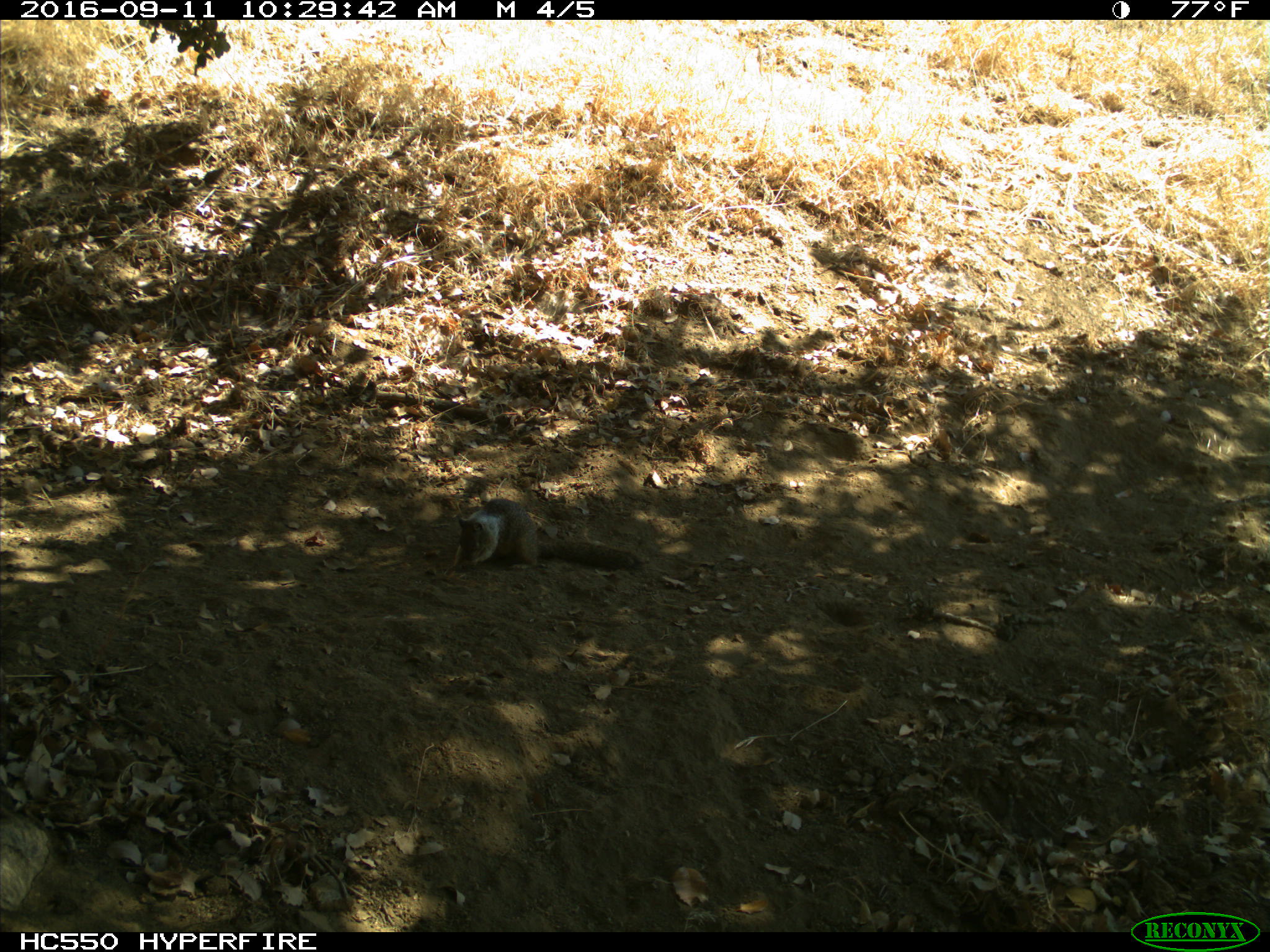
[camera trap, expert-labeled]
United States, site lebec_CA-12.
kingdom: Animalia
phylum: Chordata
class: Mammalia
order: Rodentia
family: Sciuridae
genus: Otospermophilus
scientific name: Otospermophilus beecheyi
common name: california ground squirrel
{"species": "Otospermophilus beecheyi (california ground squirrel)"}